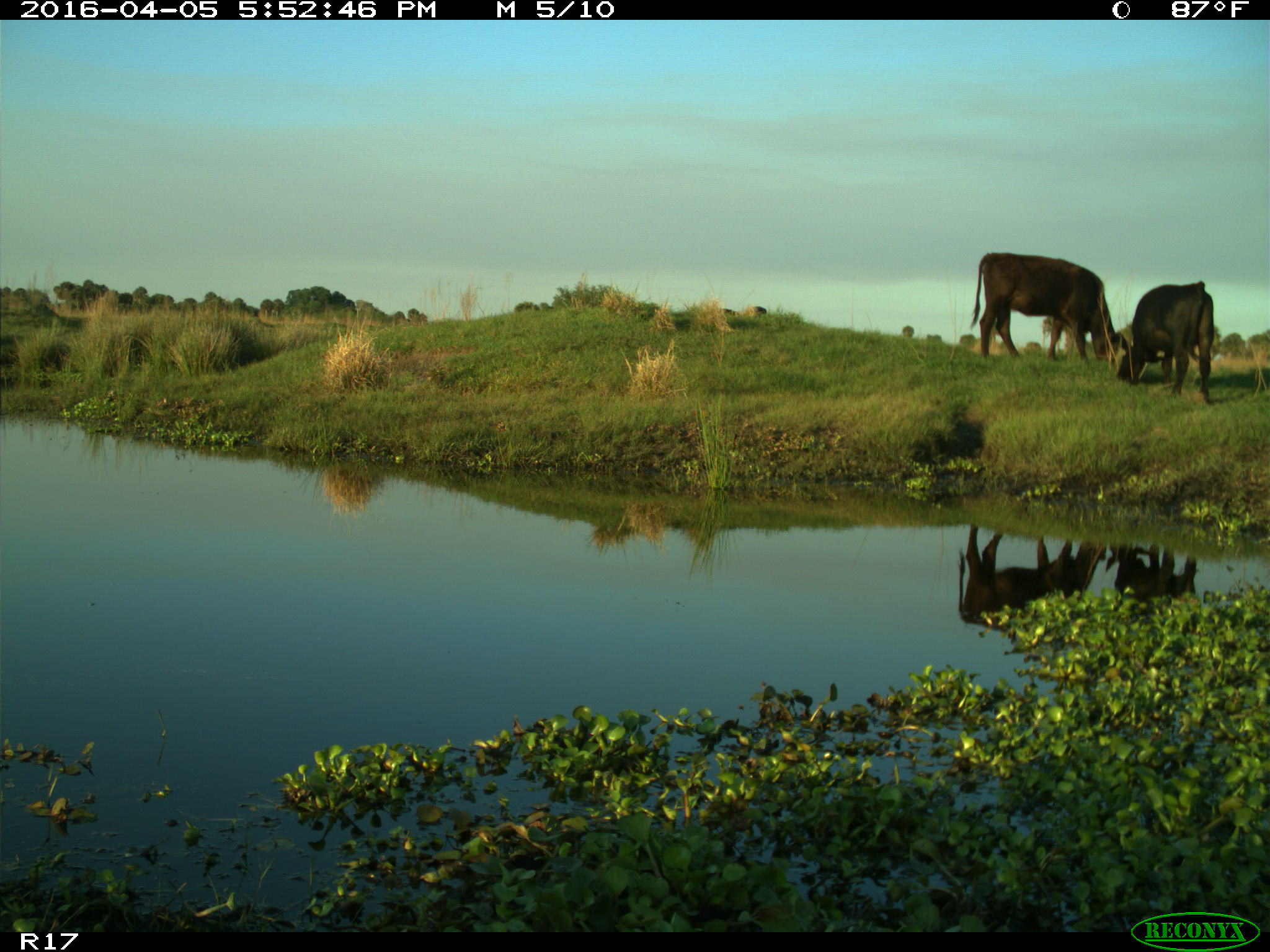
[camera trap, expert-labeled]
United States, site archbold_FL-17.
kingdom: Animalia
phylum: Chordata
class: Mammalia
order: Artiodactyla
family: Bovidae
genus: Bos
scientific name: Bos taurus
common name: domestic cow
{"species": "Bos taurus (domestic cow)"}